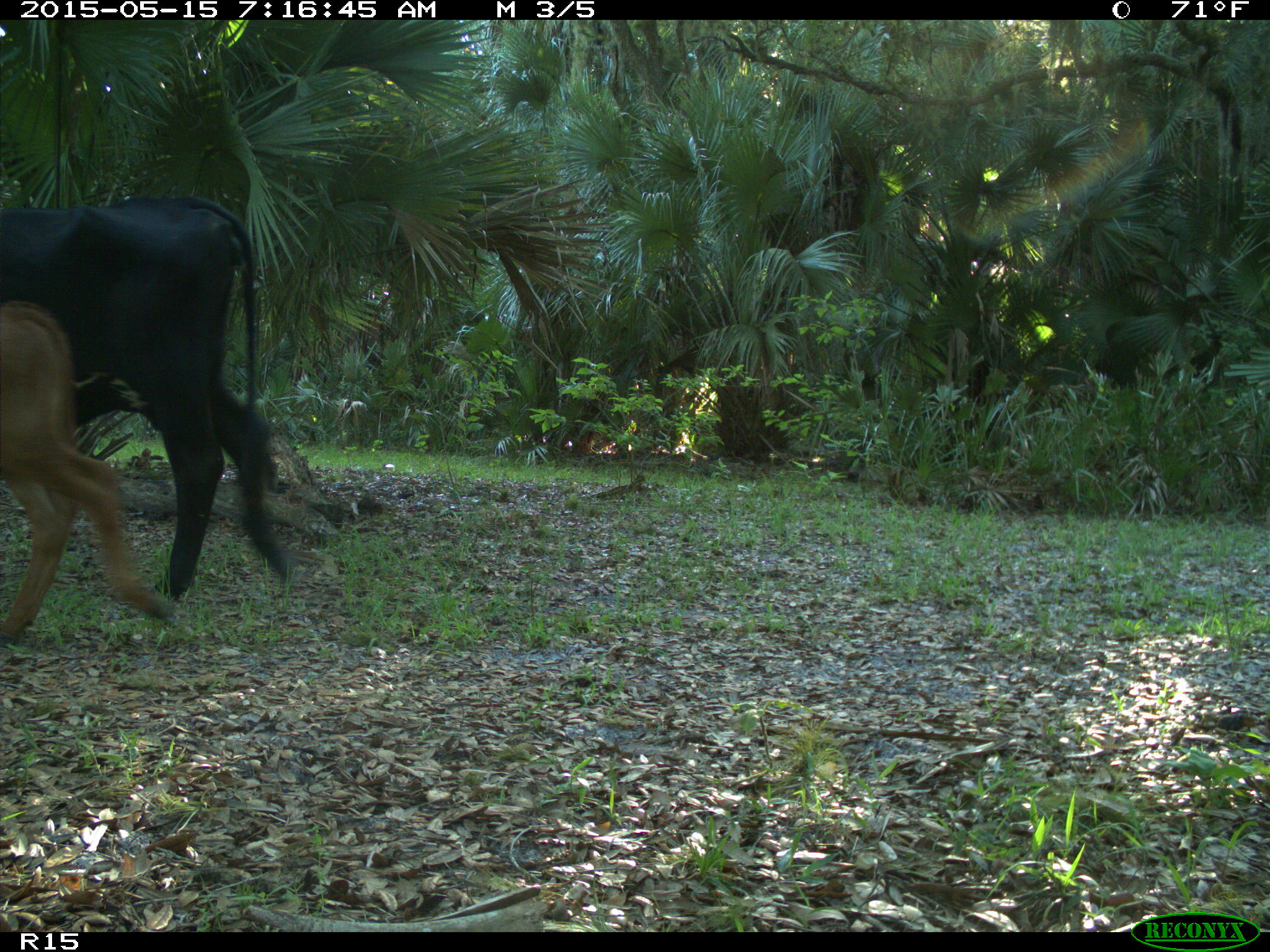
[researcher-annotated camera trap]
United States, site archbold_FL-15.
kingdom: Animalia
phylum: Chordata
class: Mammalia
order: Artiodactyla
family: Bovidae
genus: Bos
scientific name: Bos taurus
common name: domestic cow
Bos taurus (domestic cow).